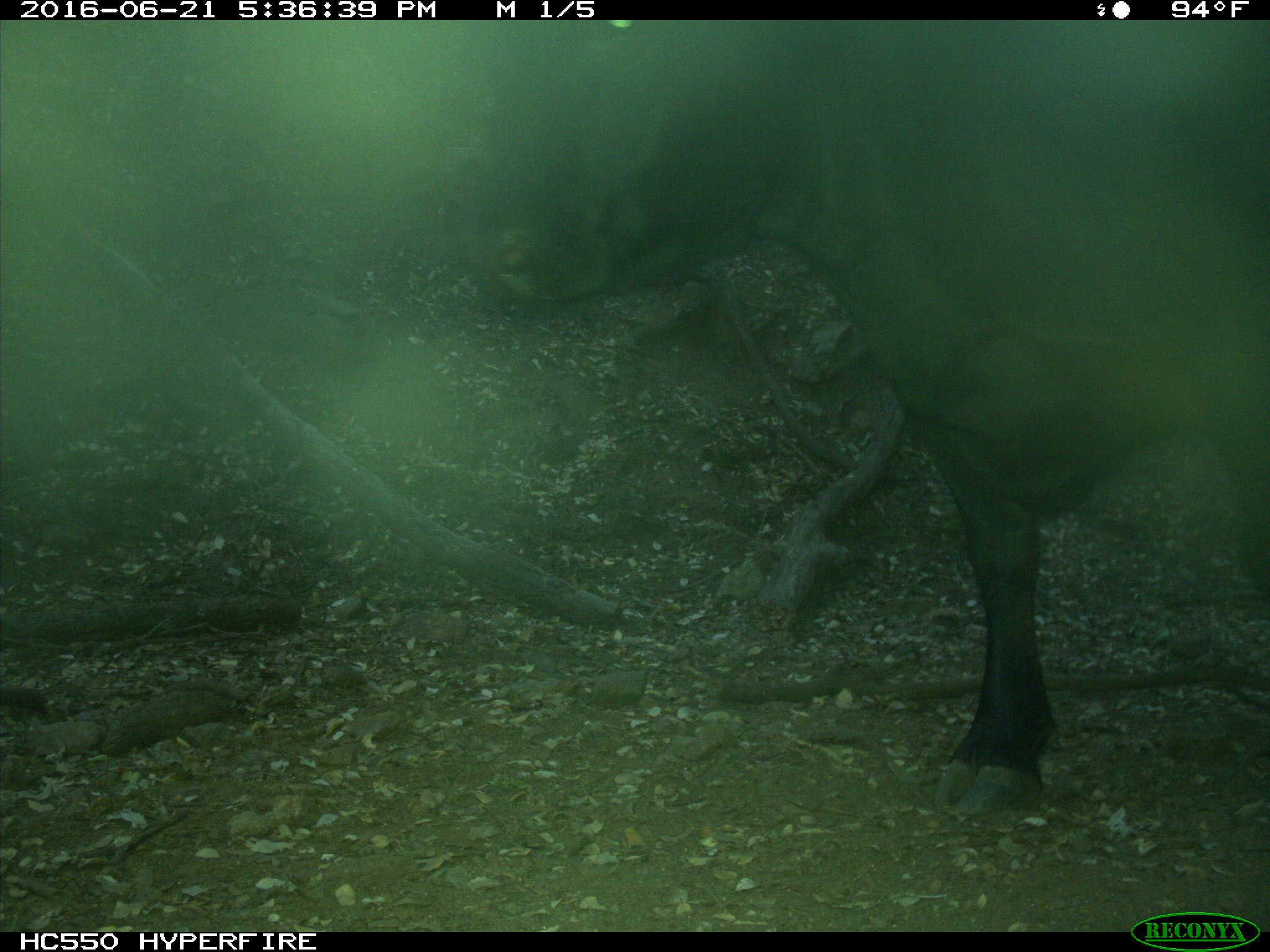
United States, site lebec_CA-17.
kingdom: Animalia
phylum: Chordata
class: Mammalia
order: Artiodactyla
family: Bovidae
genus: Bos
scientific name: Bos taurus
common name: domestic cow